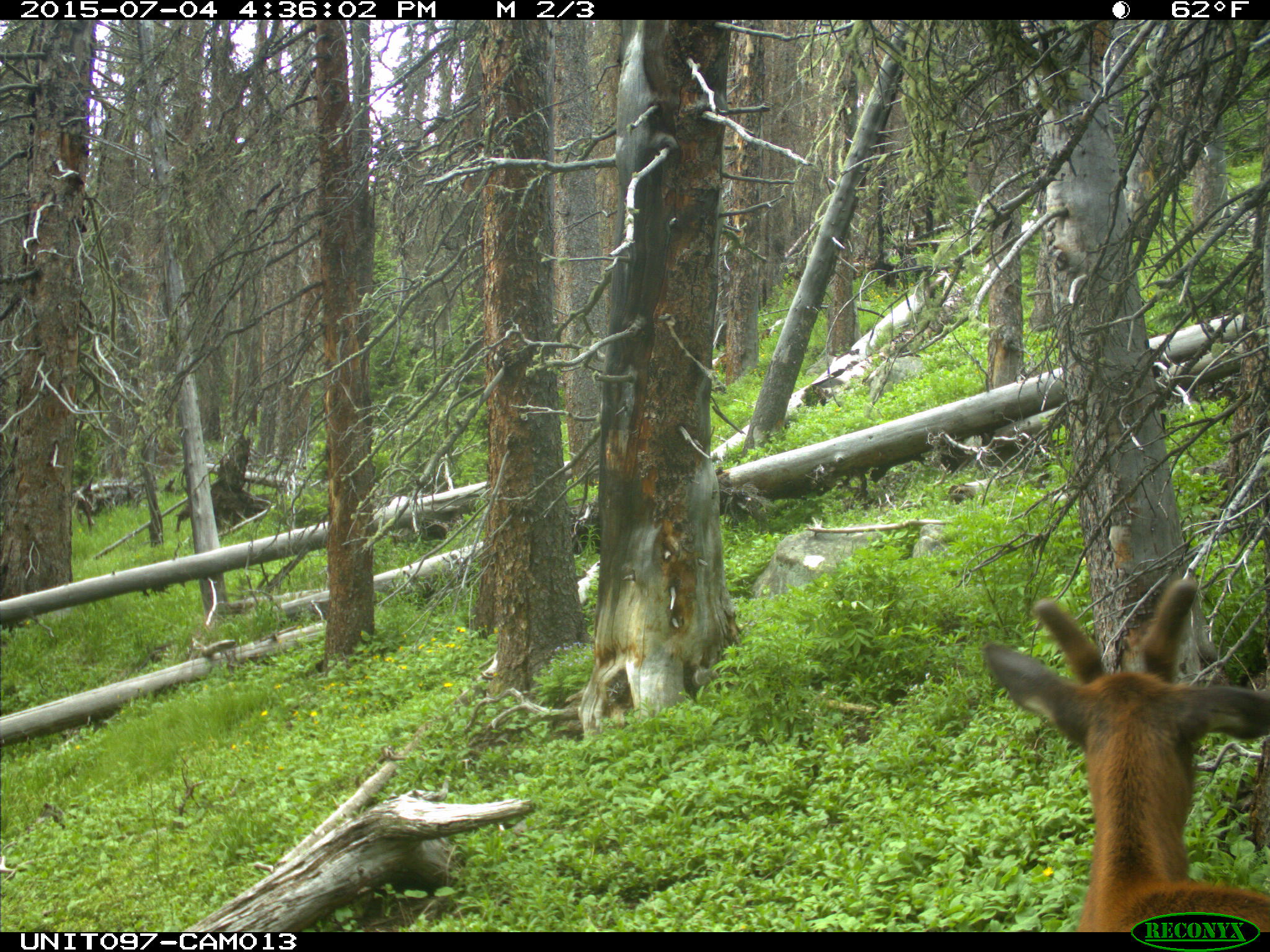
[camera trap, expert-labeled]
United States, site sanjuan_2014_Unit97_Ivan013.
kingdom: Animalia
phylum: Chordata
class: Mammalia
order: Artiodactyla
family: Cervidae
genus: Cervus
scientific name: Cervus elaphus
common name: red deer